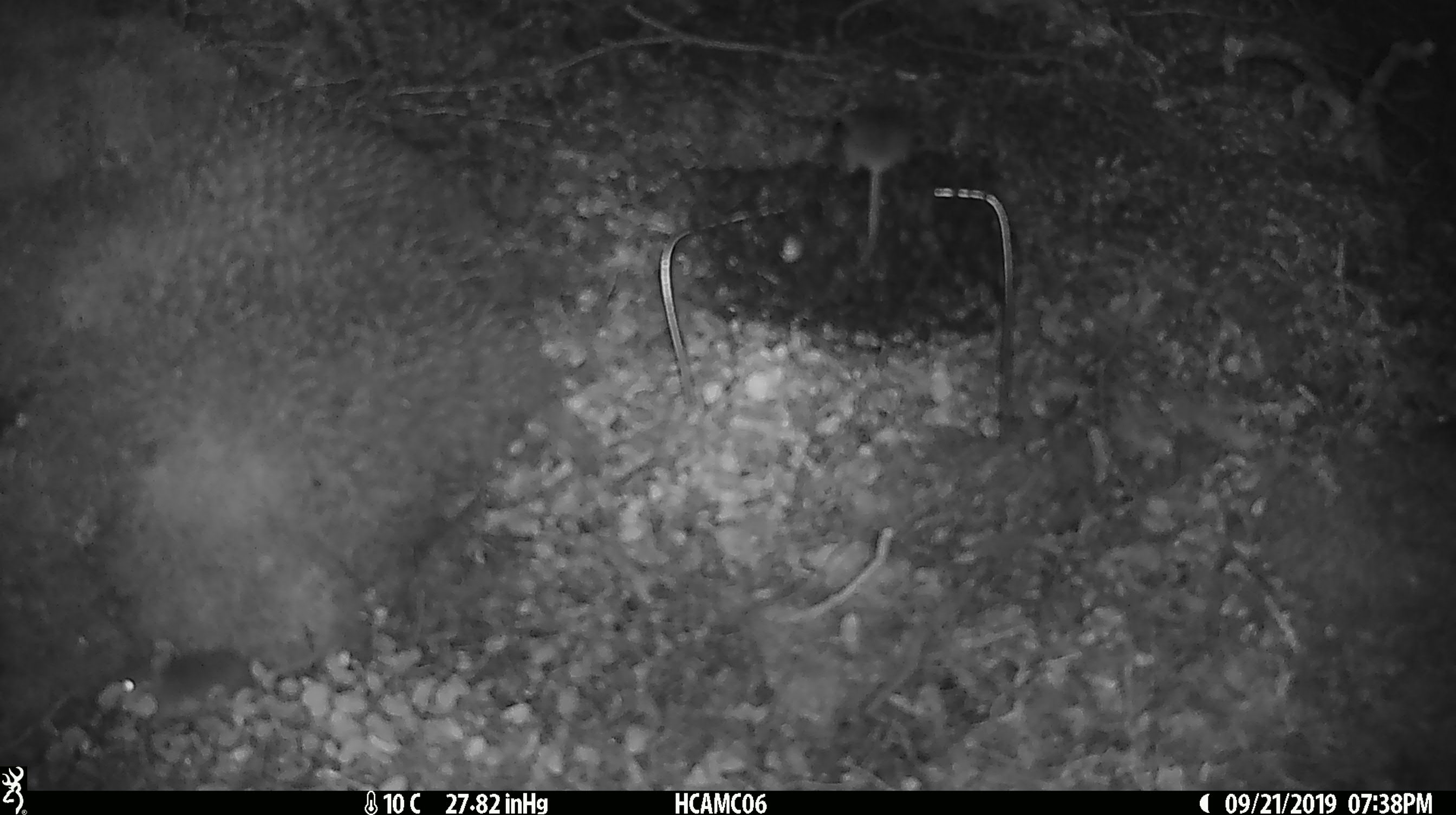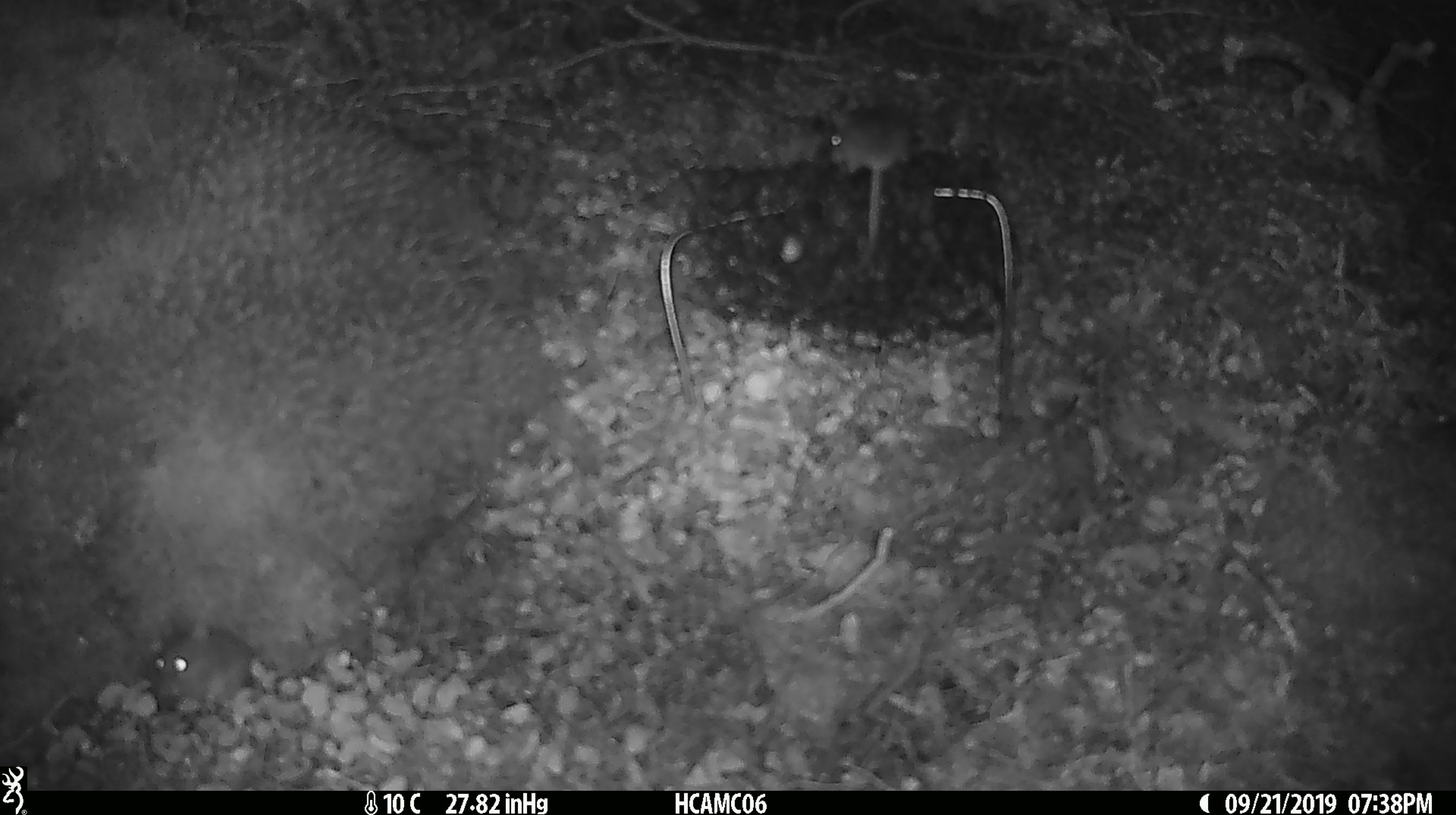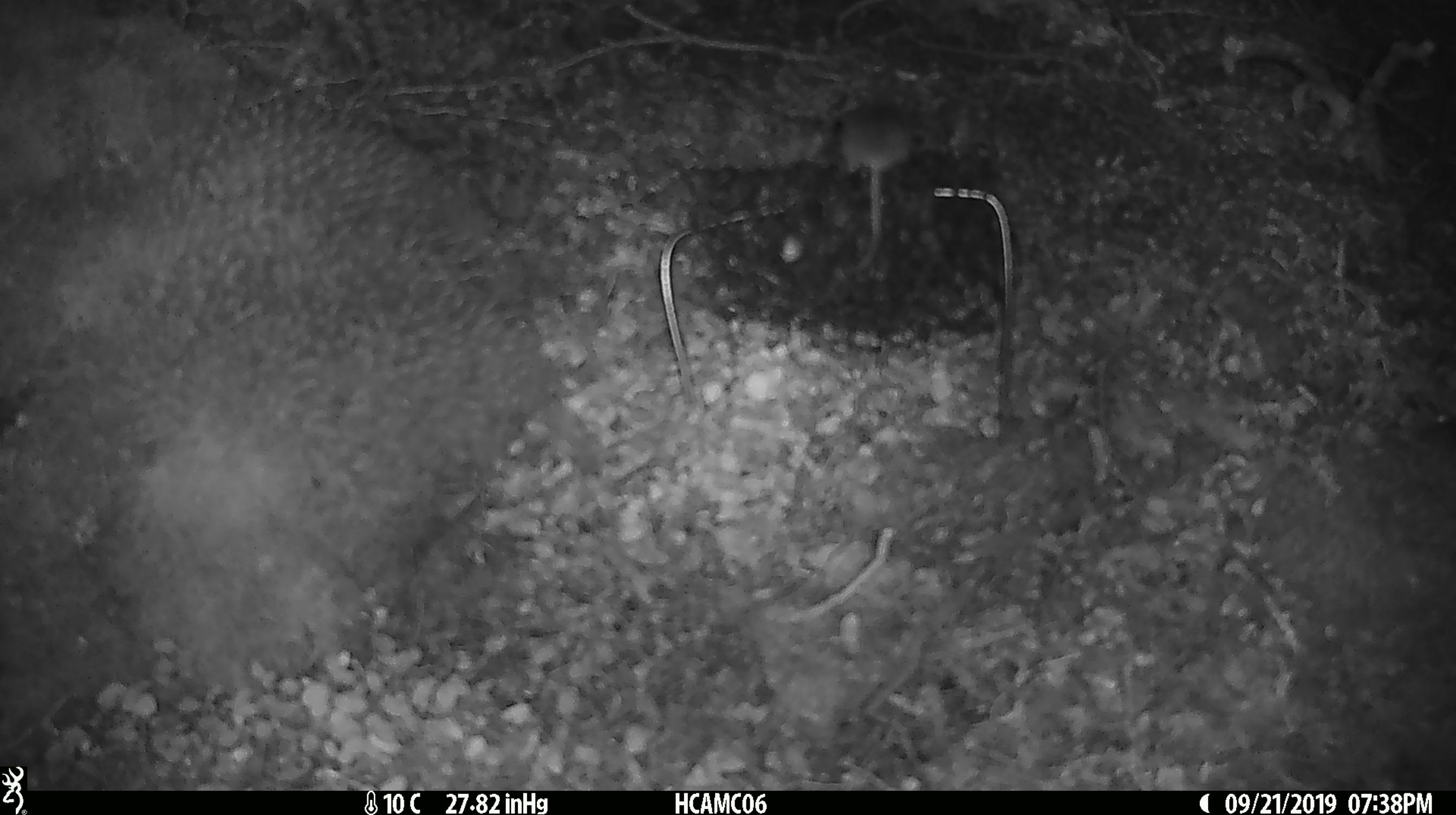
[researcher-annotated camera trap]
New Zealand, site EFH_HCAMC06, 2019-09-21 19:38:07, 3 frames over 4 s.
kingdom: Animalia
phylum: Chordata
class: Mammalia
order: Rodentia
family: Muridae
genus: Mus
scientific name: Mus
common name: mouse